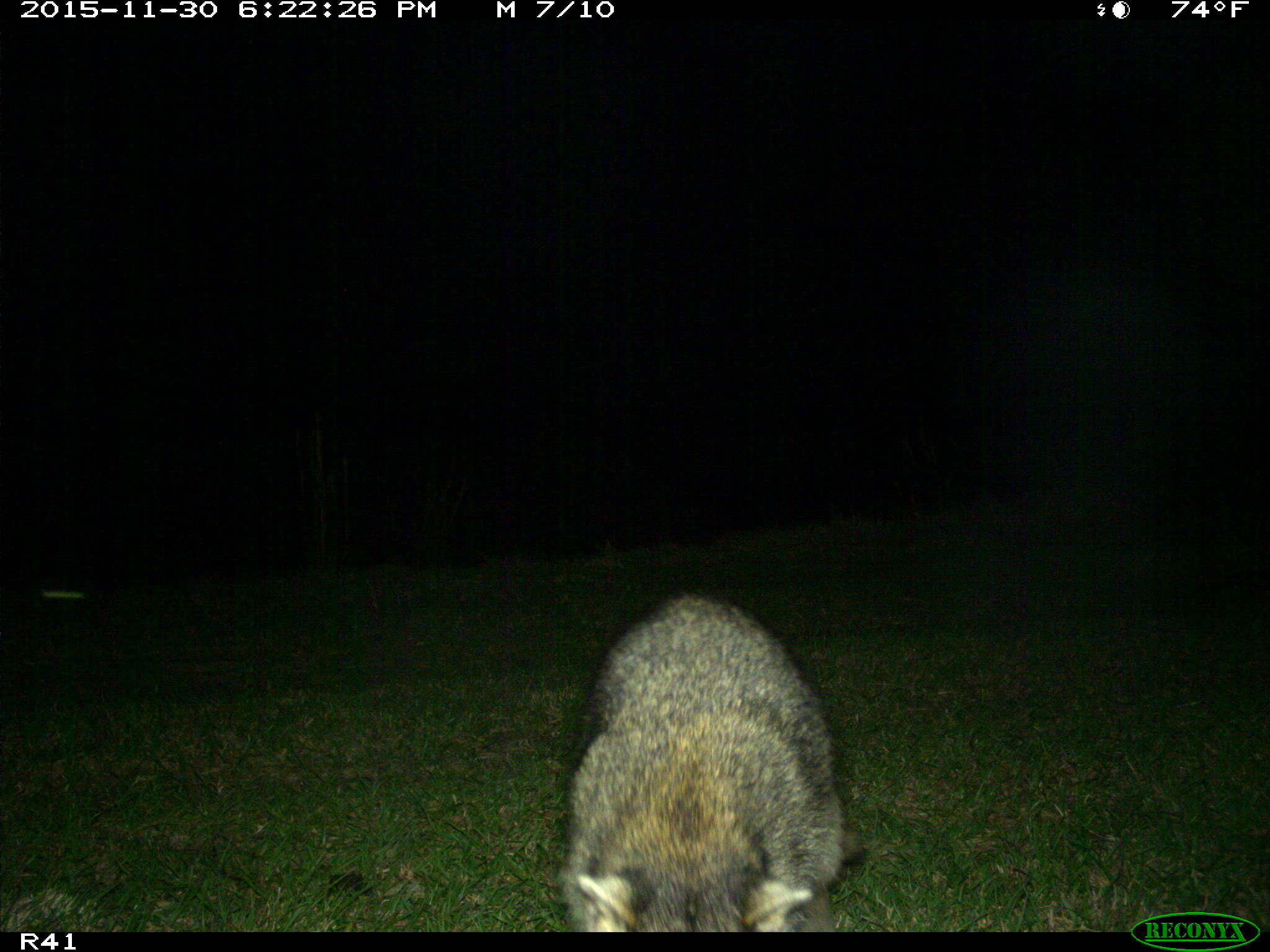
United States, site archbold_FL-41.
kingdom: Animalia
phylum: Chordata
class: Mammalia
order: Carnivora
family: Procyonidae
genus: Procyon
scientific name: Procyon lotor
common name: common raccoon